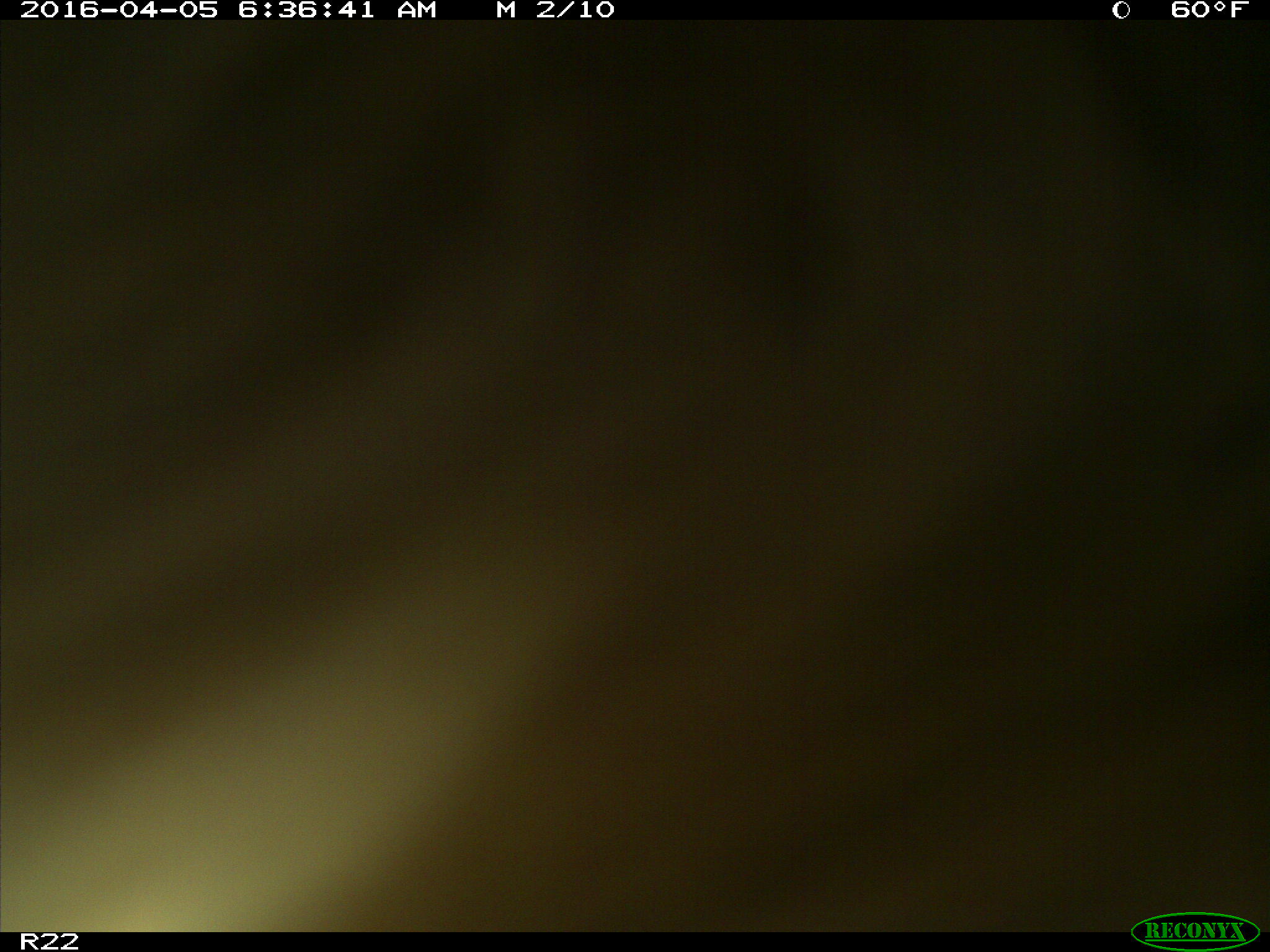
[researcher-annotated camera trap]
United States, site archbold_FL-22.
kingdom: Animalia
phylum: Chordata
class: Mammalia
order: Artiodactyla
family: Bovidae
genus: Bos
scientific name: Bos taurus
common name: domestic cow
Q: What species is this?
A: Bos taurus (domestic cow).